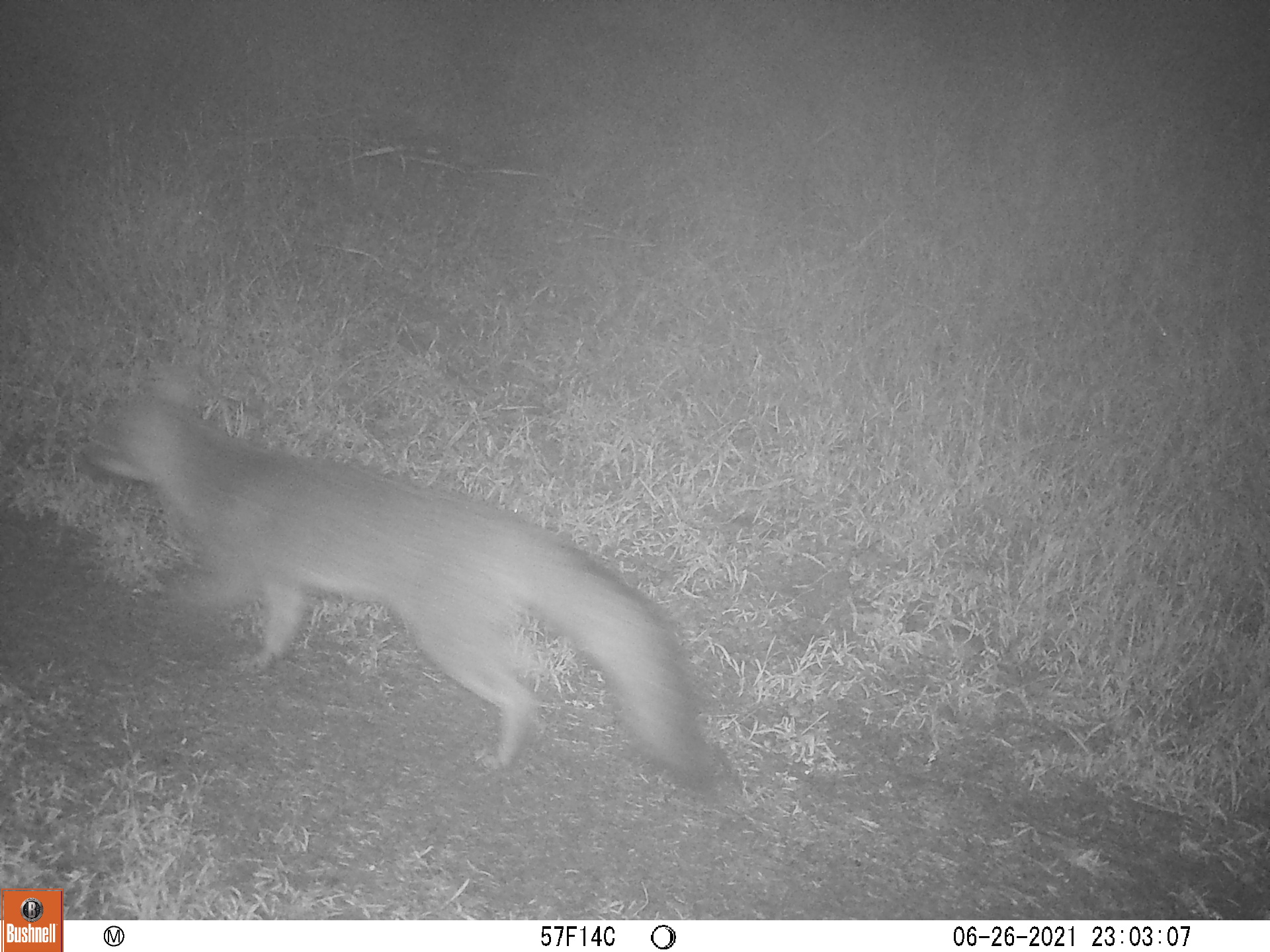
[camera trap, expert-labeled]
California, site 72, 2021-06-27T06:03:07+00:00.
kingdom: Animalia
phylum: Chordata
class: Mammalia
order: Carnivora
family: Canidae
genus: Urocyon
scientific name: Urocyon cinereoargenteus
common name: gray fox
Gray fox (Urocyon cinereoargenteus).